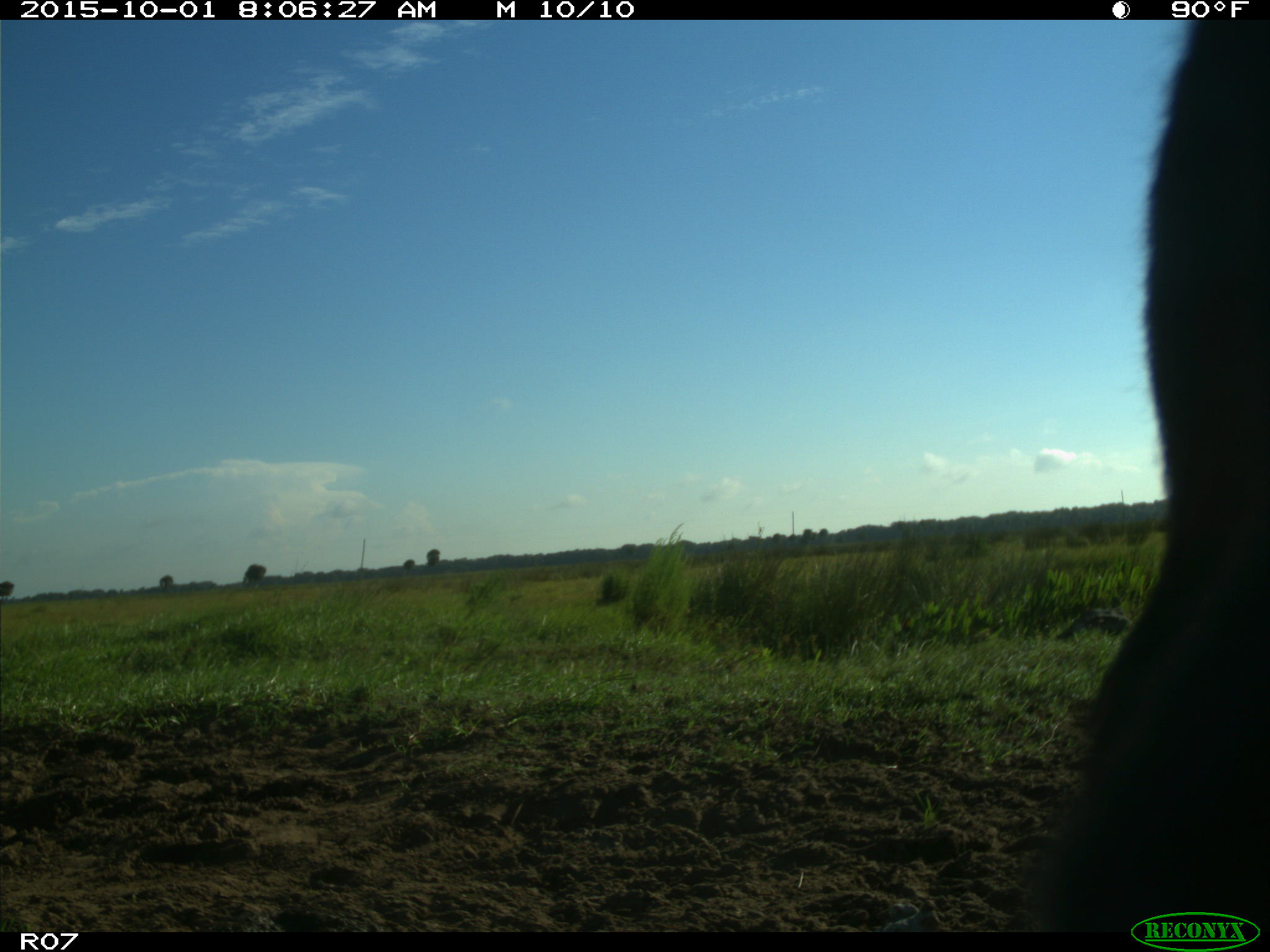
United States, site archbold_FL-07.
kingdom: Animalia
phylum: Chordata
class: Mammalia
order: Artiodactyla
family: Bovidae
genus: Bos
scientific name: Bos taurus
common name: domestic cow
Bos taurus (domestic cow).